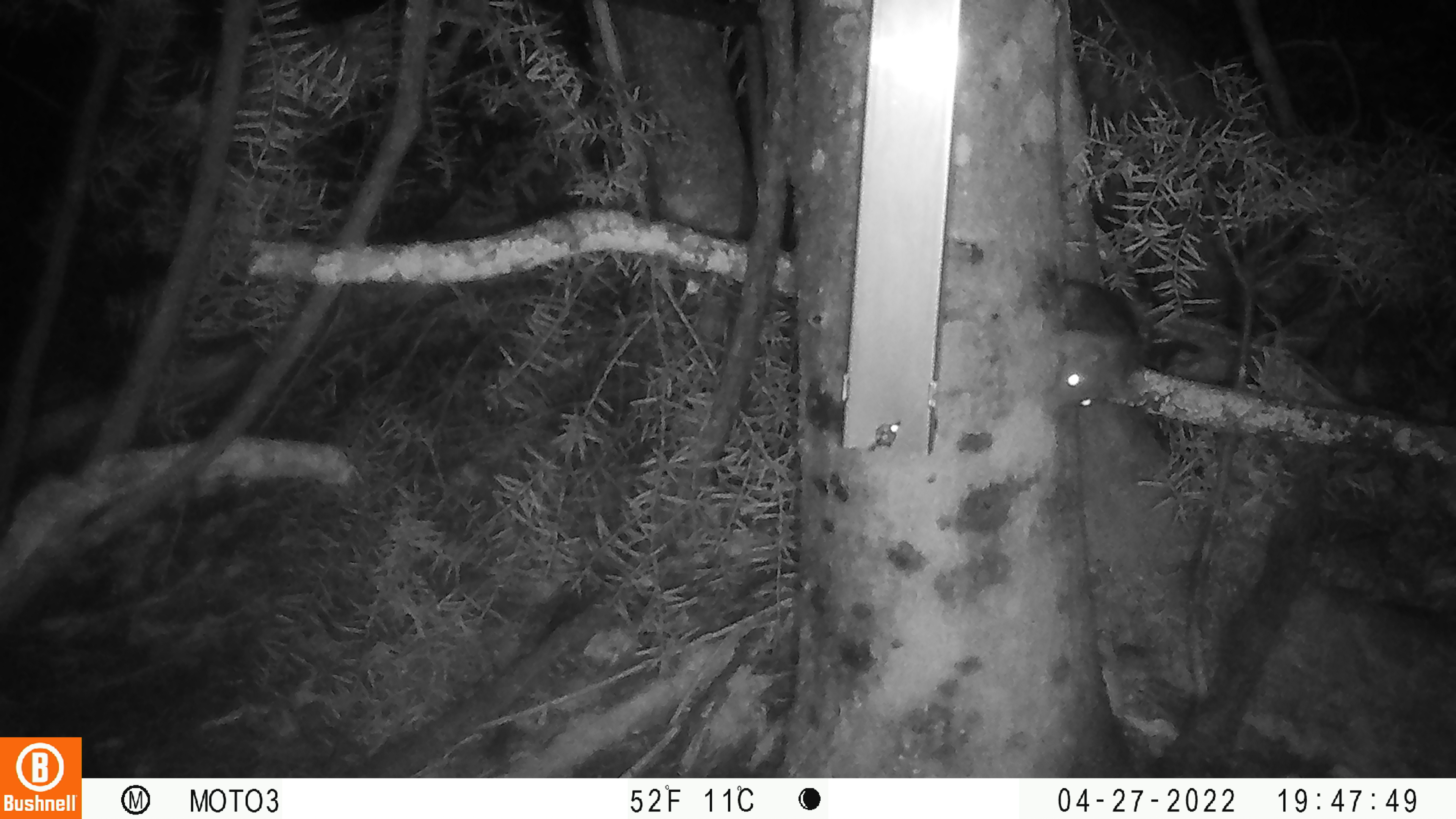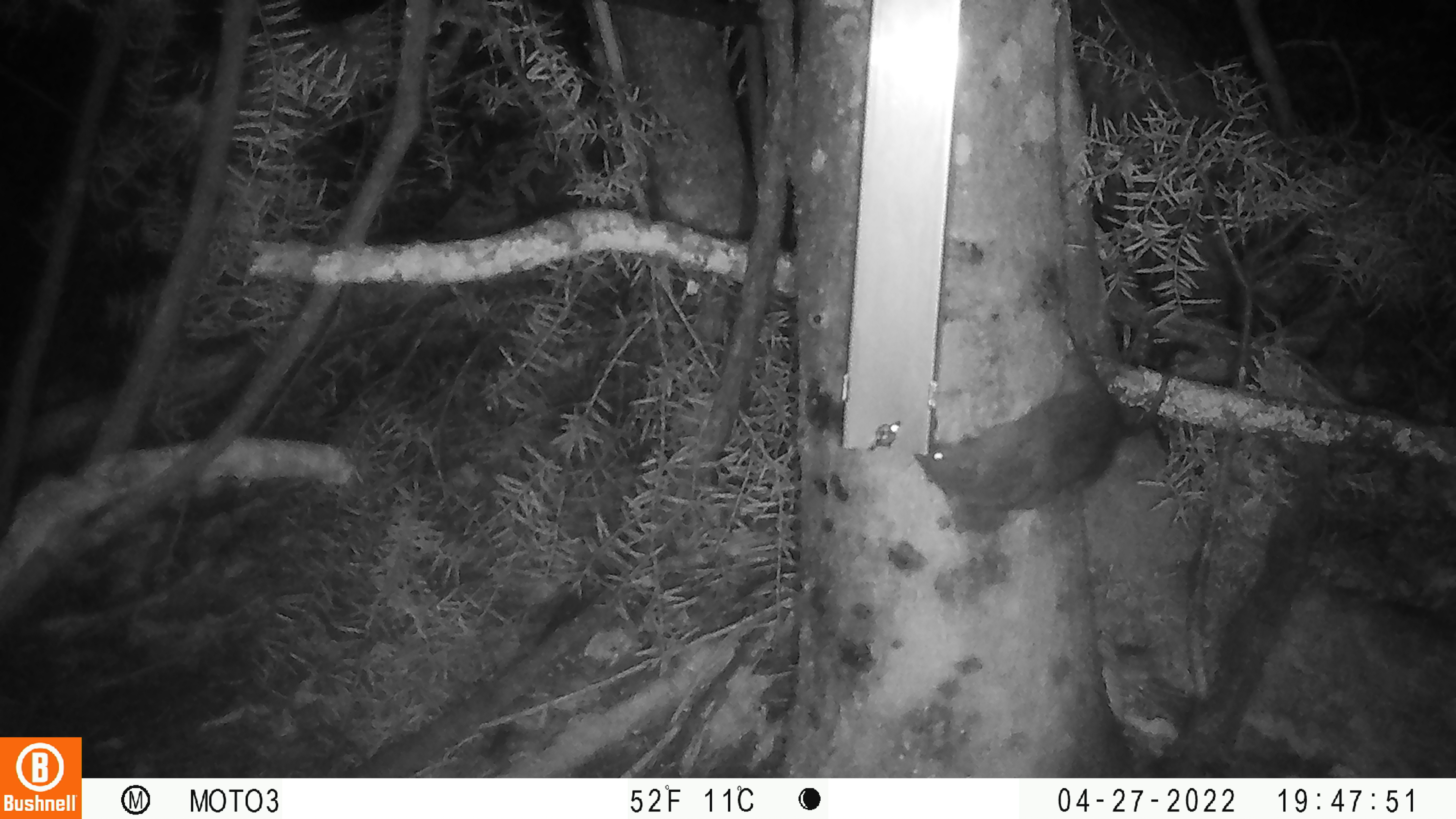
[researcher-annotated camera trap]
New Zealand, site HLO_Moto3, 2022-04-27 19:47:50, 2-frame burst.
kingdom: Animalia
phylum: Chordata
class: Mammalia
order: Rodentia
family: Muridae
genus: Rattus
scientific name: Rattus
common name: rat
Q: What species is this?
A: Rat (Rattus).